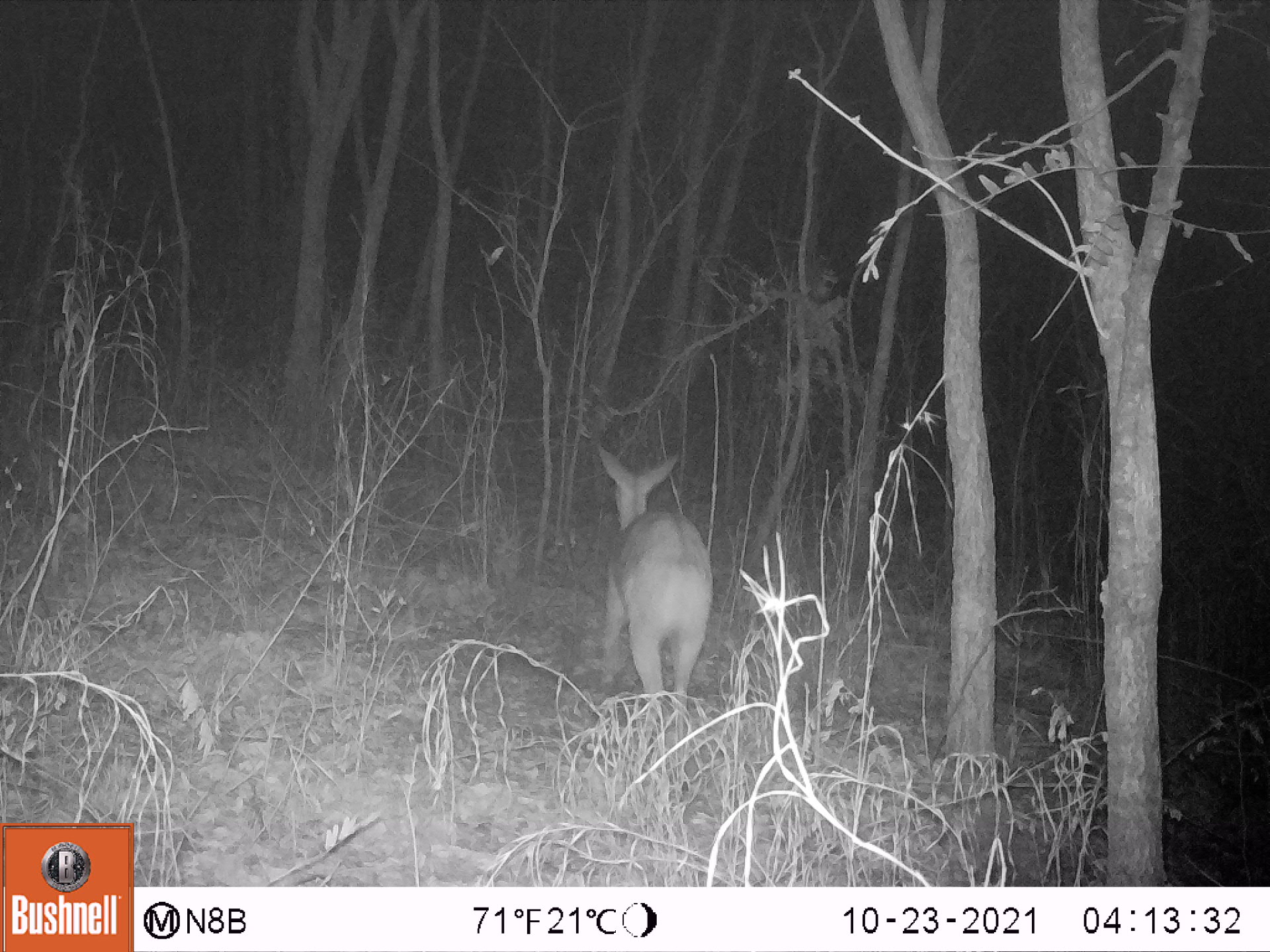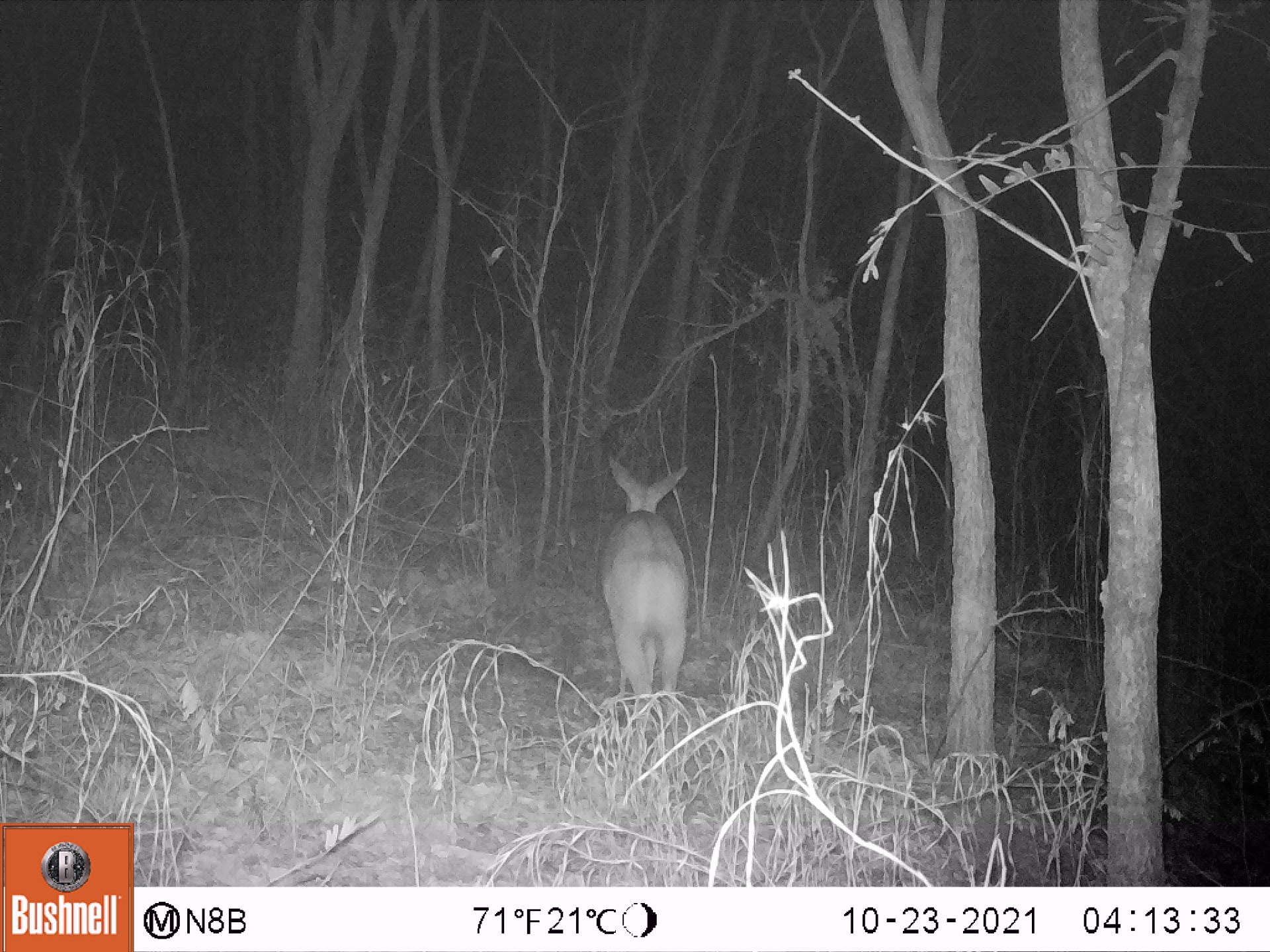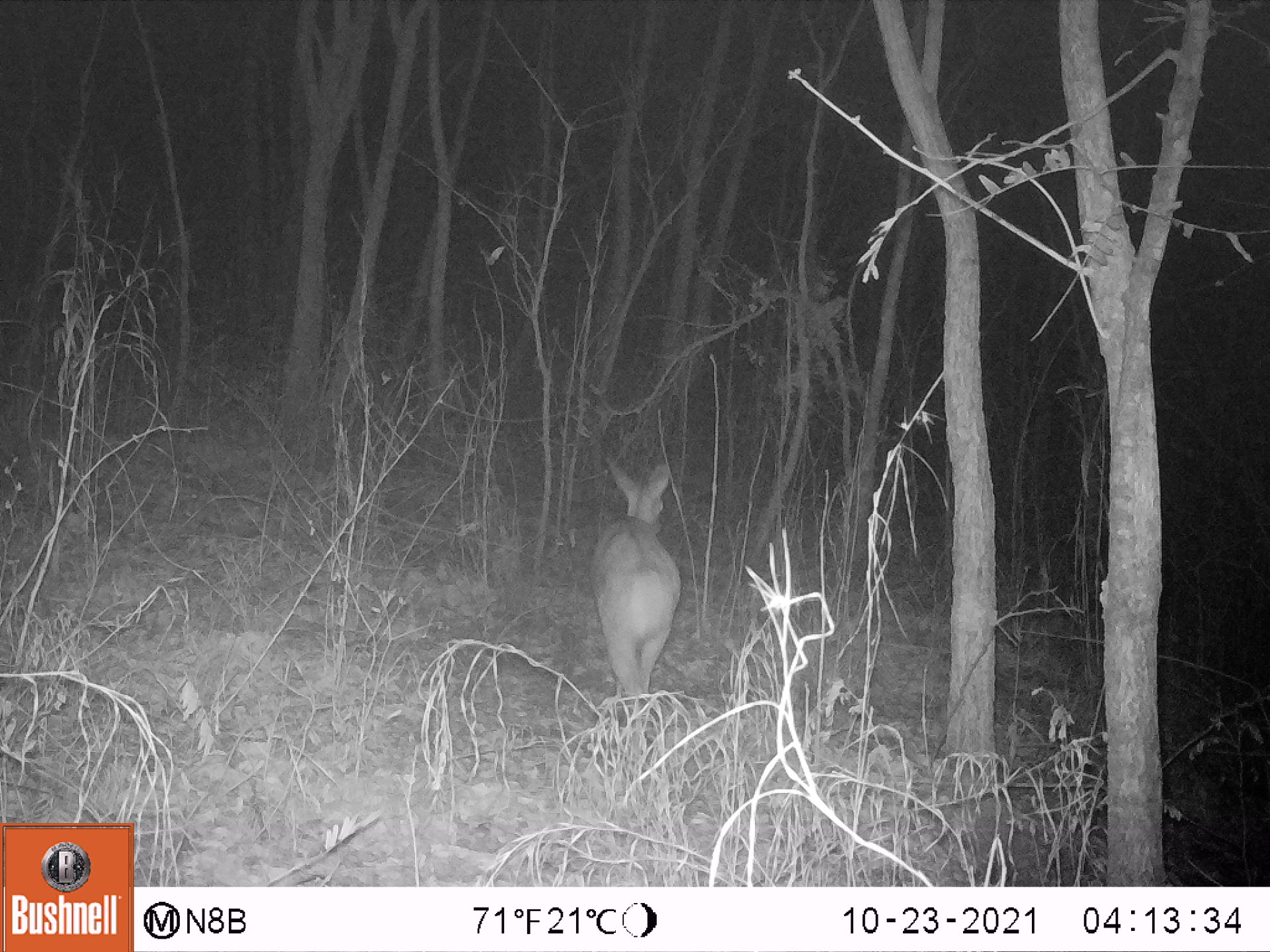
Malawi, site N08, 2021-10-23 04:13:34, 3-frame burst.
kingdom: Animalia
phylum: Chordata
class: Mammalia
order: Artiodactyla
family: Bovidae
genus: Tragelaphus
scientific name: Tragelaphus sylvaticus sylvaticus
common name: cape bushbuck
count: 1